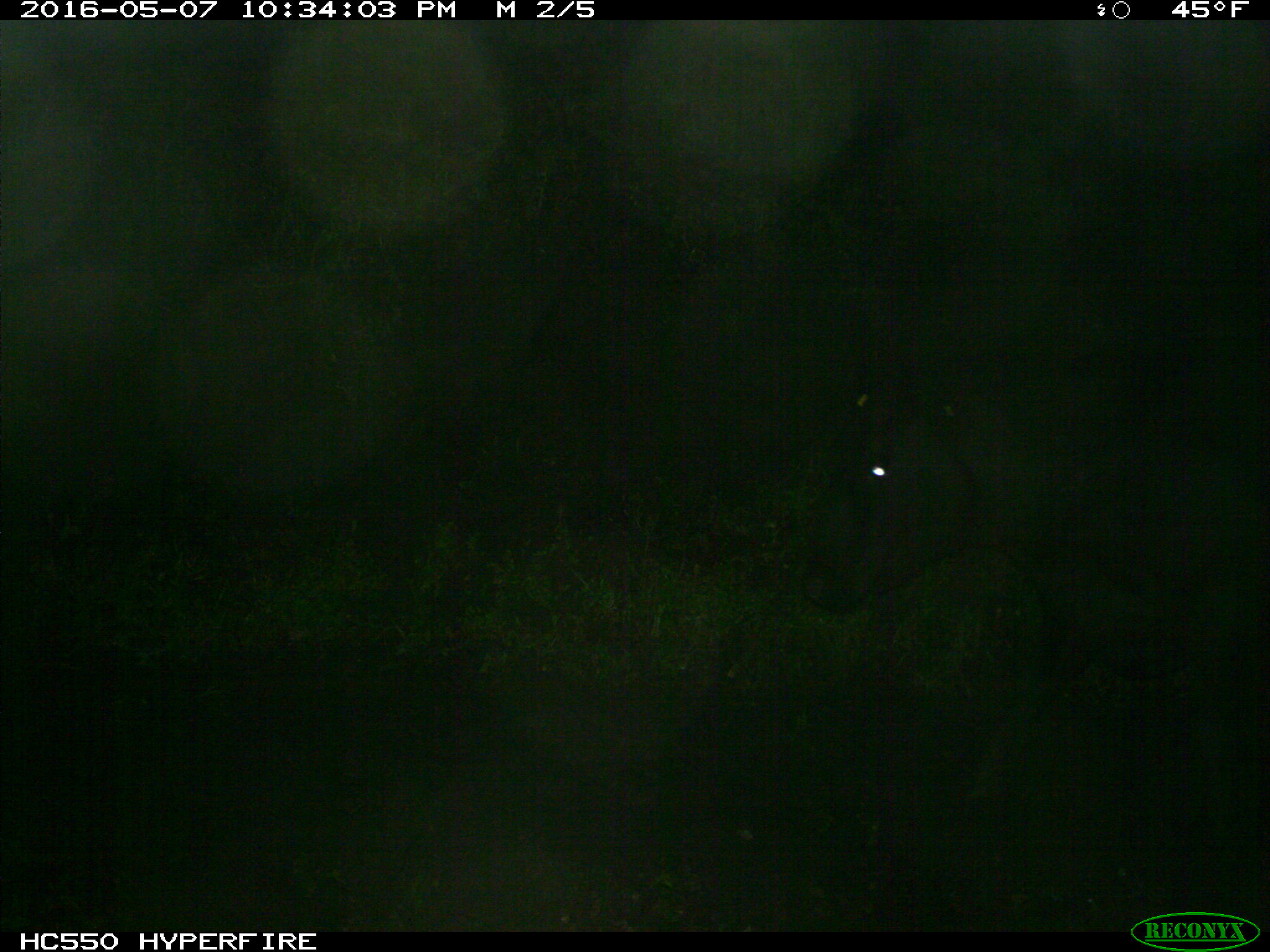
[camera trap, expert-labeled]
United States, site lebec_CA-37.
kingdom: Animalia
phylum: Chordata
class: Mammalia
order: Artiodactyla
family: Bovidae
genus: Bos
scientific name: Bos taurus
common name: domestic cow